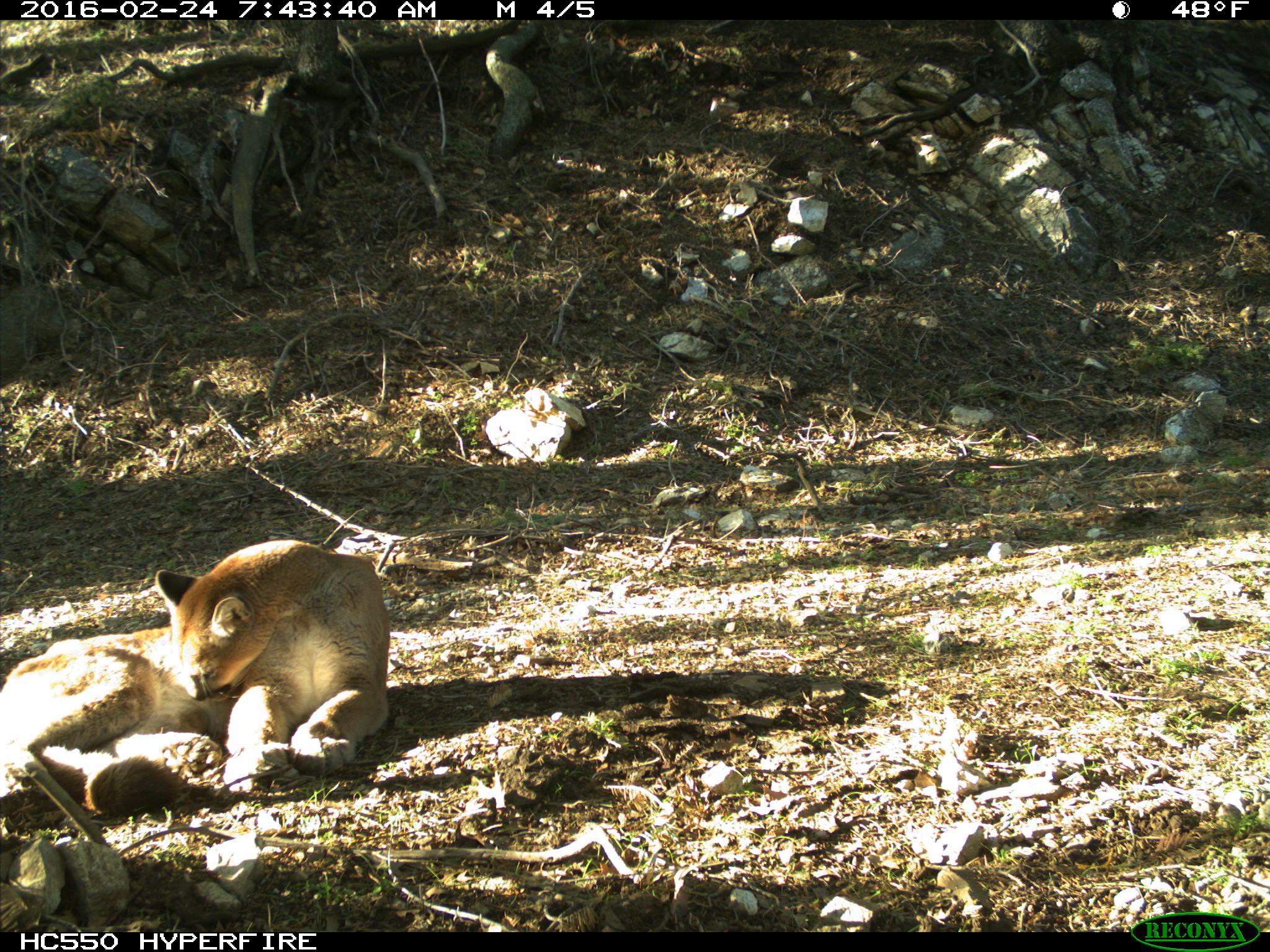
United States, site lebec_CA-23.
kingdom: Animalia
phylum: Chordata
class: Mammalia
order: Carnivora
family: Felidae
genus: Puma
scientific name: Puma concolor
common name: mountain lion